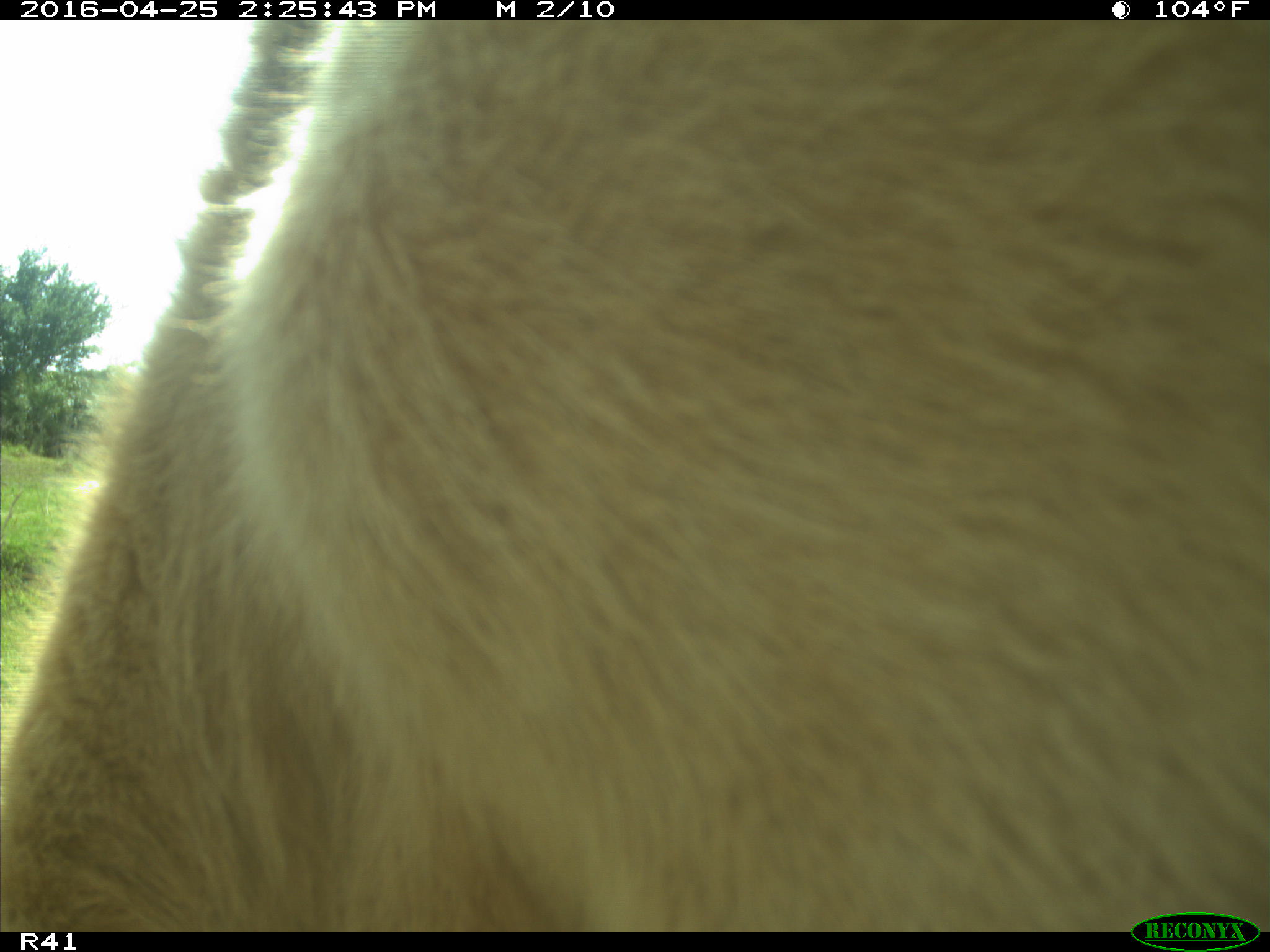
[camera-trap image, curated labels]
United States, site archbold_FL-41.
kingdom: Animalia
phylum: Chordata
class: Mammalia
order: Artiodactyla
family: Bovidae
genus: Bos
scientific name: Bos taurus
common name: domestic cow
Bos taurus (domestic cow).